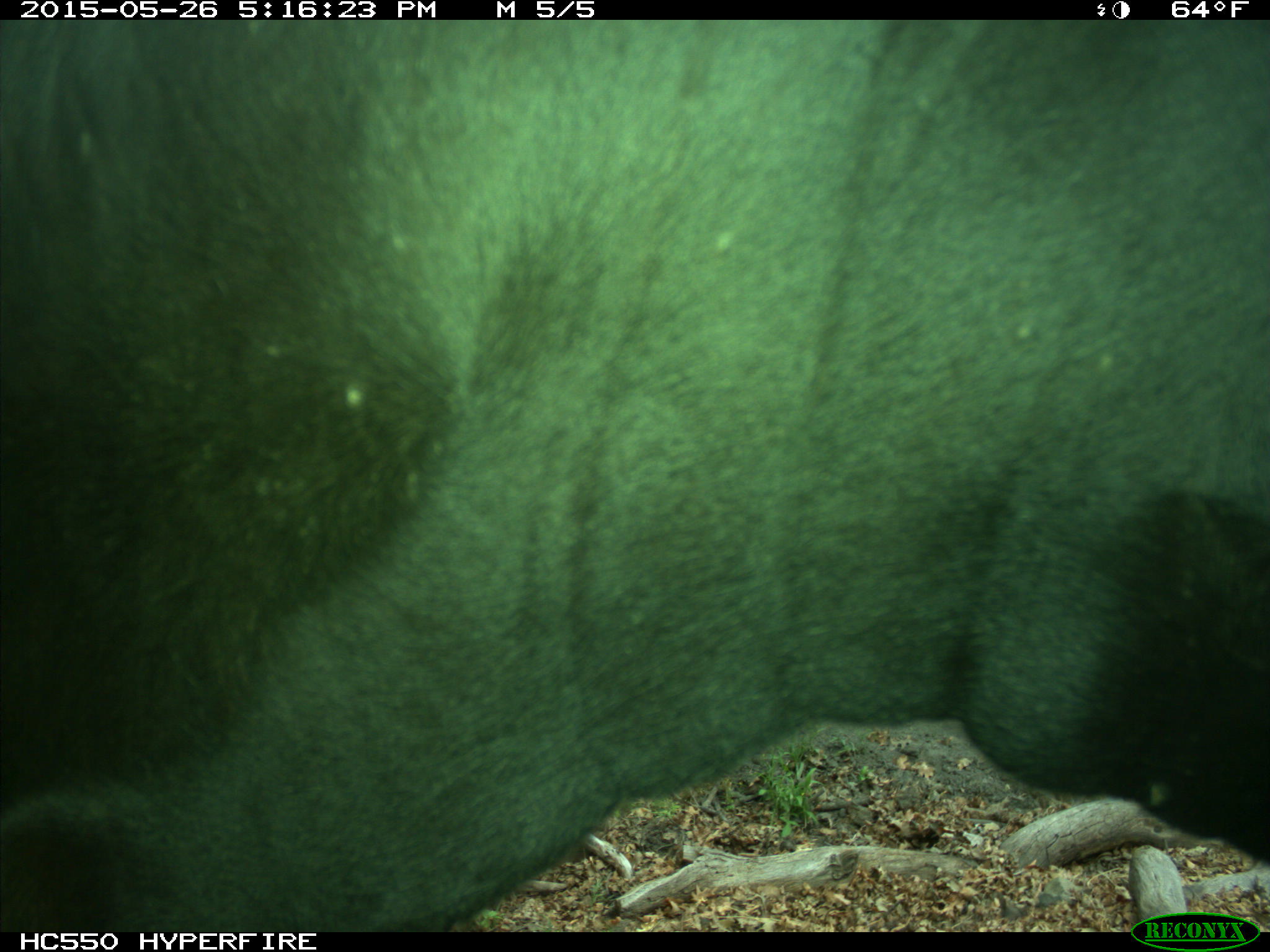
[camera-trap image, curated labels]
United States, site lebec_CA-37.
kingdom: Animalia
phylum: Chordata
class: Mammalia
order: Artiodactyla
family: Bovidae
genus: Bos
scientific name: Bos taurus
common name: domestic cow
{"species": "Bos taurus (domestic cow)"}